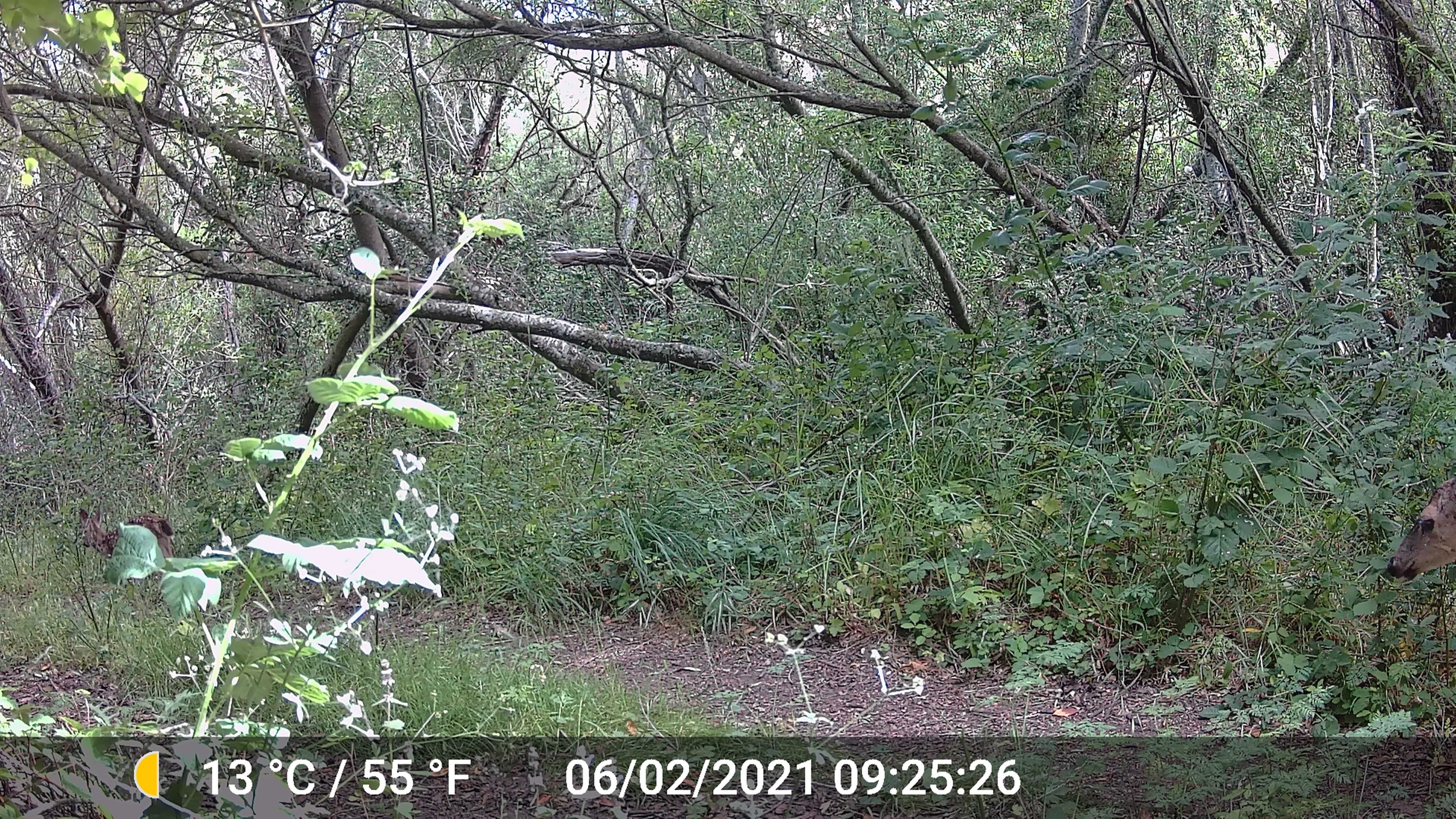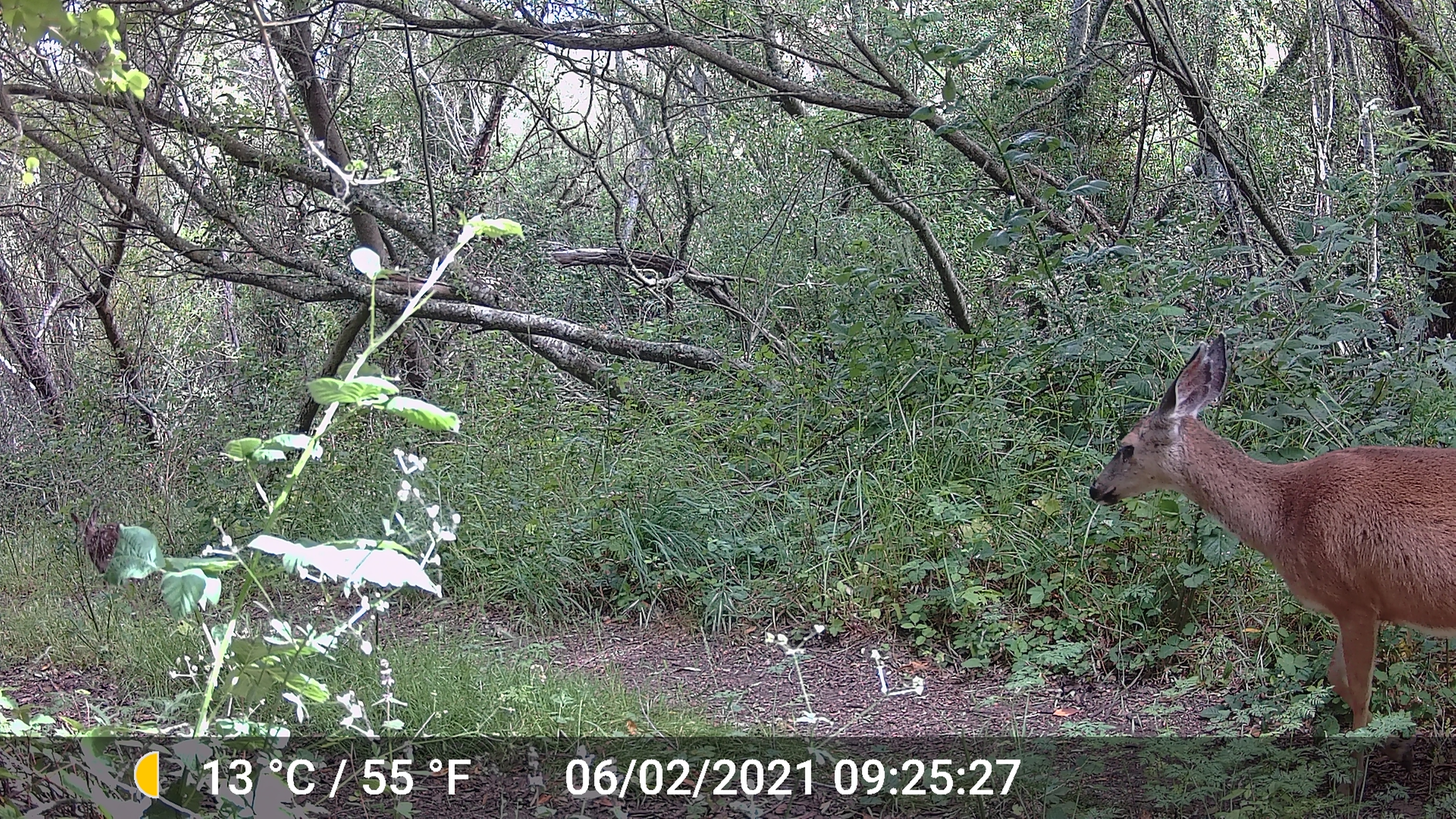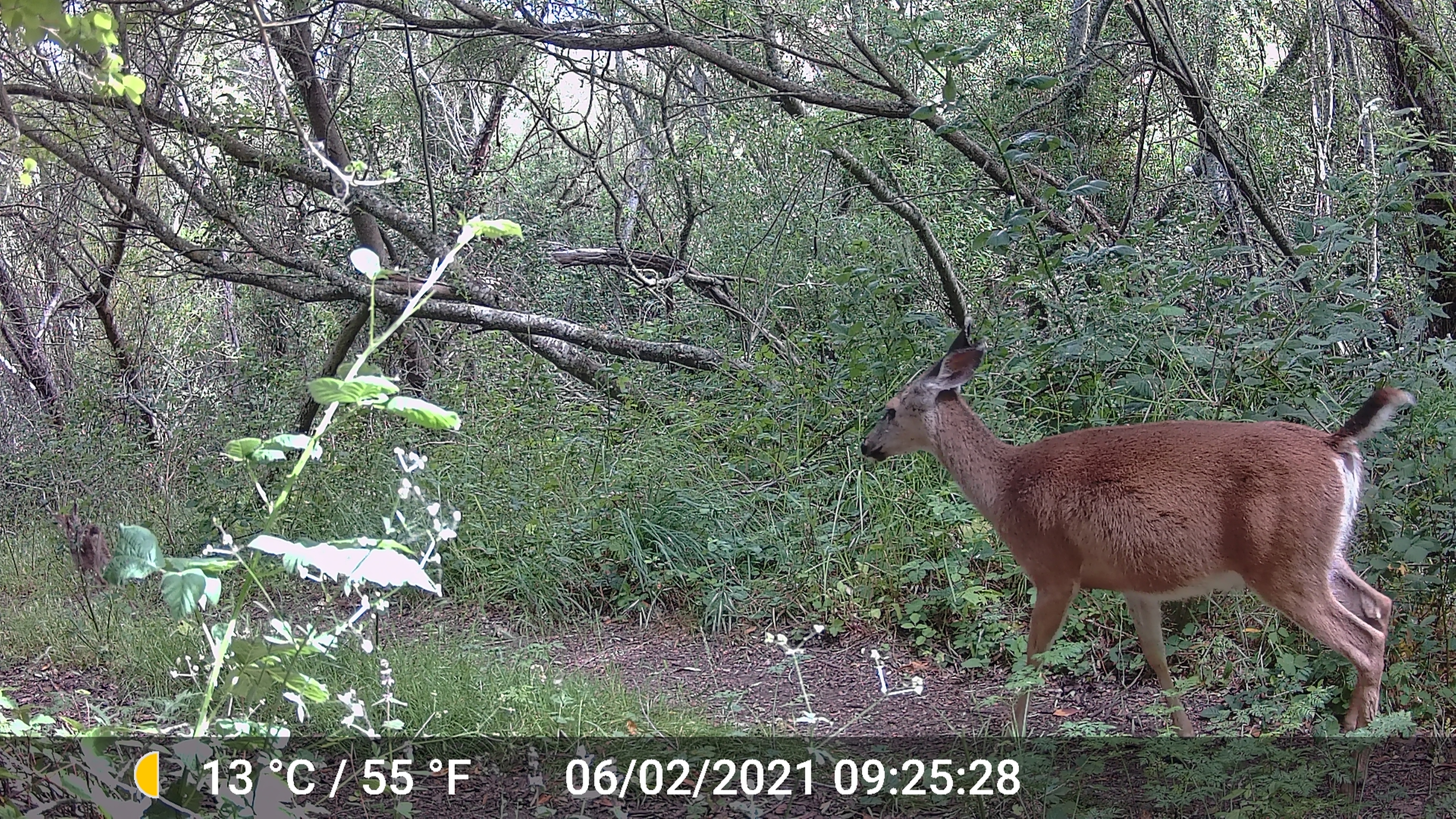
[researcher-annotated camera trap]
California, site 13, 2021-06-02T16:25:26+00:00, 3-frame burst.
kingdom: Animalia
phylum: Chordata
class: Mammalia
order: Artiodactyla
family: Cervidae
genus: Odocoileus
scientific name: Odocoileus hemionus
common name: mule deer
Mule deer (Odocoileus hemionus).